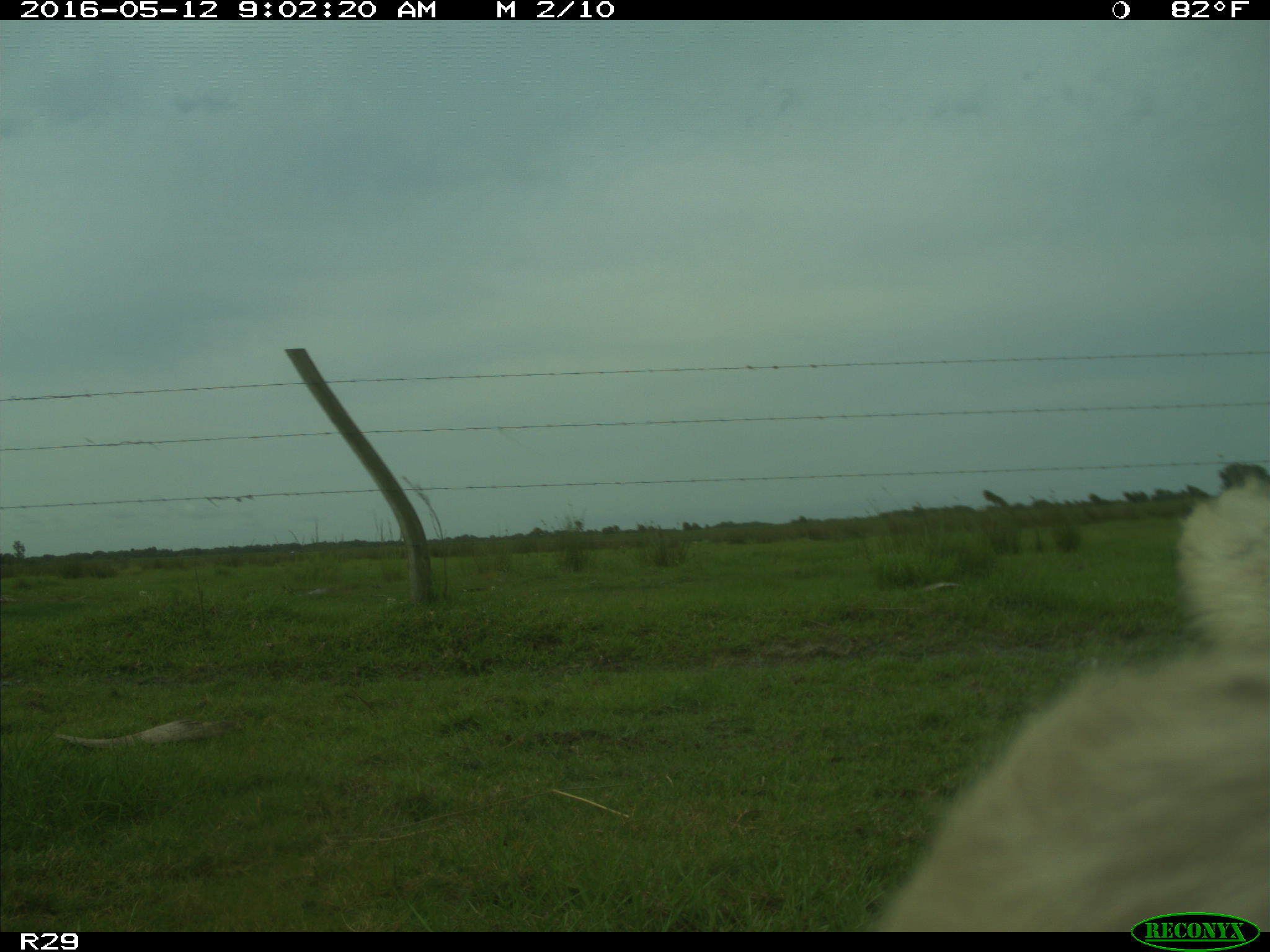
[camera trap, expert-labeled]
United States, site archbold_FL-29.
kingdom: Animalia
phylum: Chordata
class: Mammalia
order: Artiodactyla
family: Bovidae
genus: Bos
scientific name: Bos taurus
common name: domestic cow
Bos taurus (domestic cow).